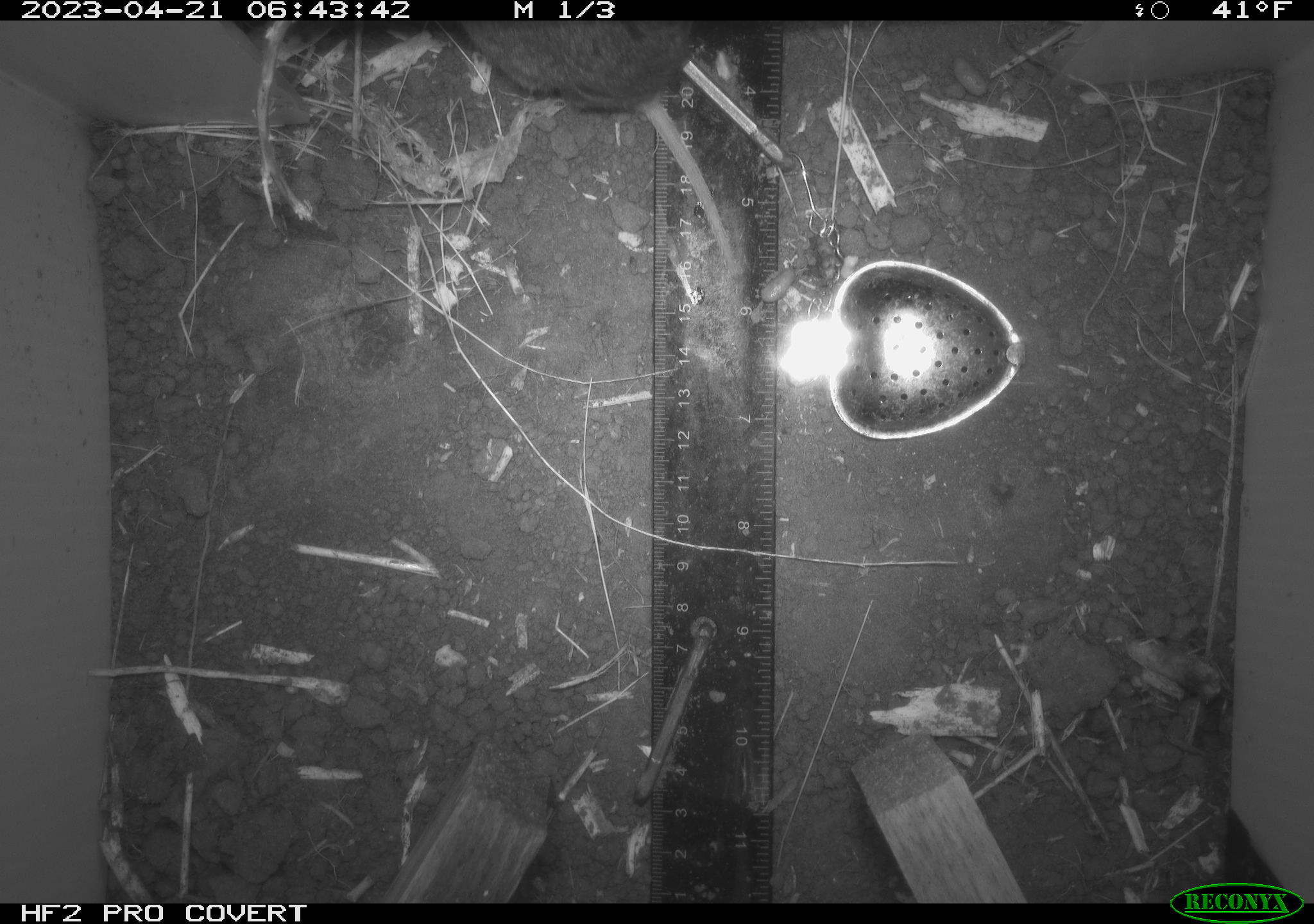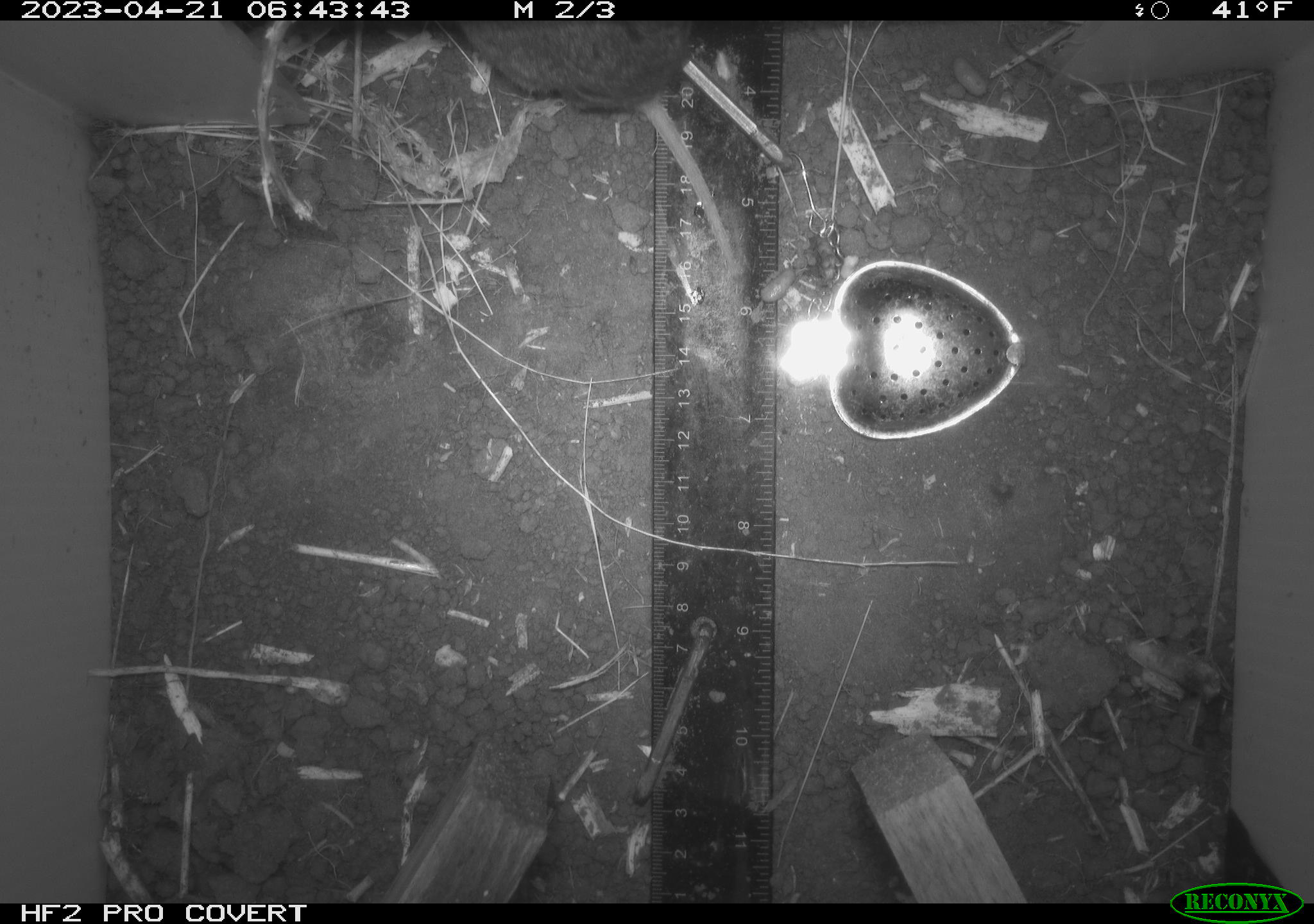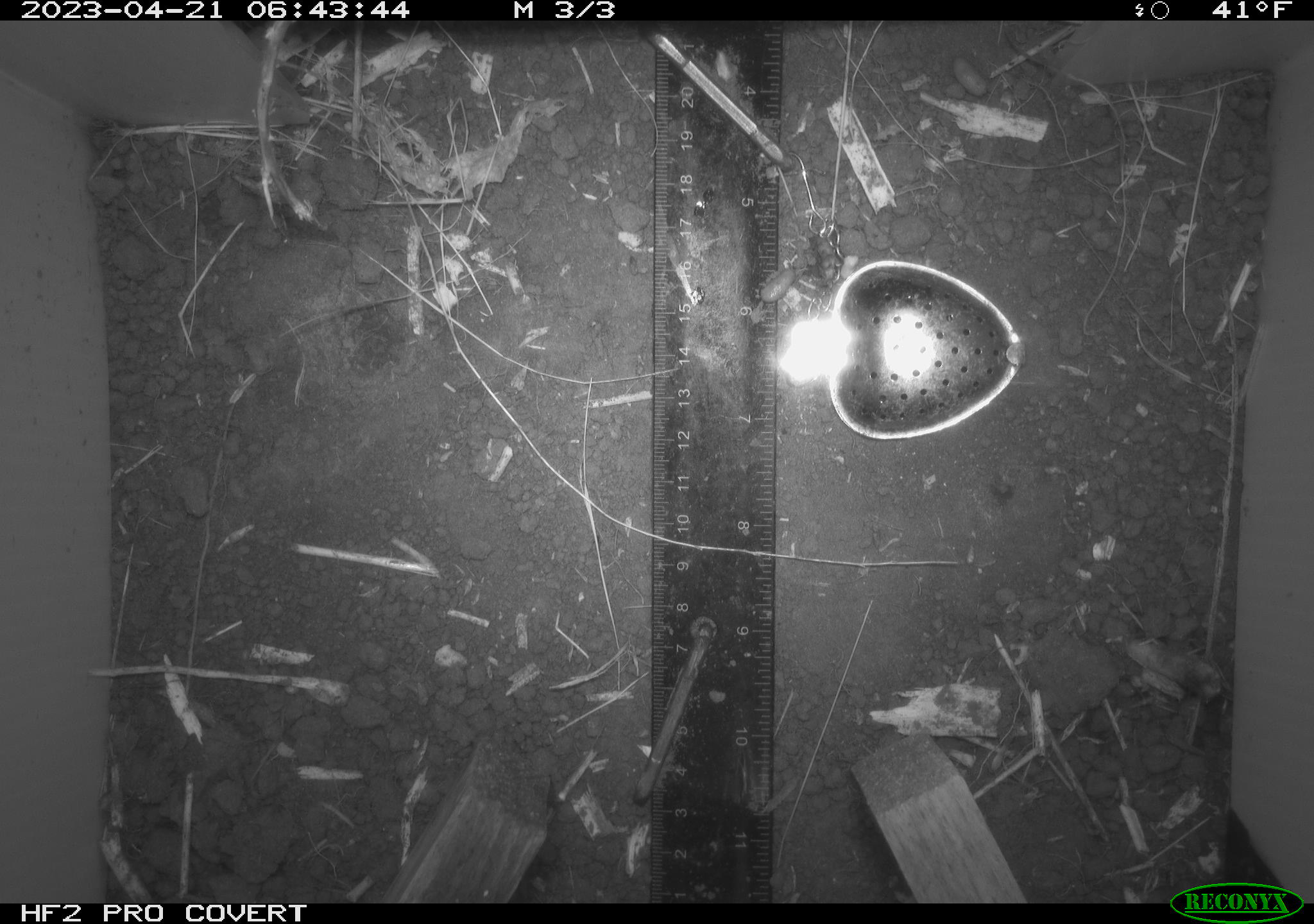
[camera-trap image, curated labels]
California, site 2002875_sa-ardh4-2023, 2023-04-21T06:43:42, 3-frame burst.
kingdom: Animalia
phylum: Chordata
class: Mammalia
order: Rodentia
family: Cricetidae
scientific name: Arvicolinae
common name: voles, lemmings, and muskrats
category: arvicolinae subfamily